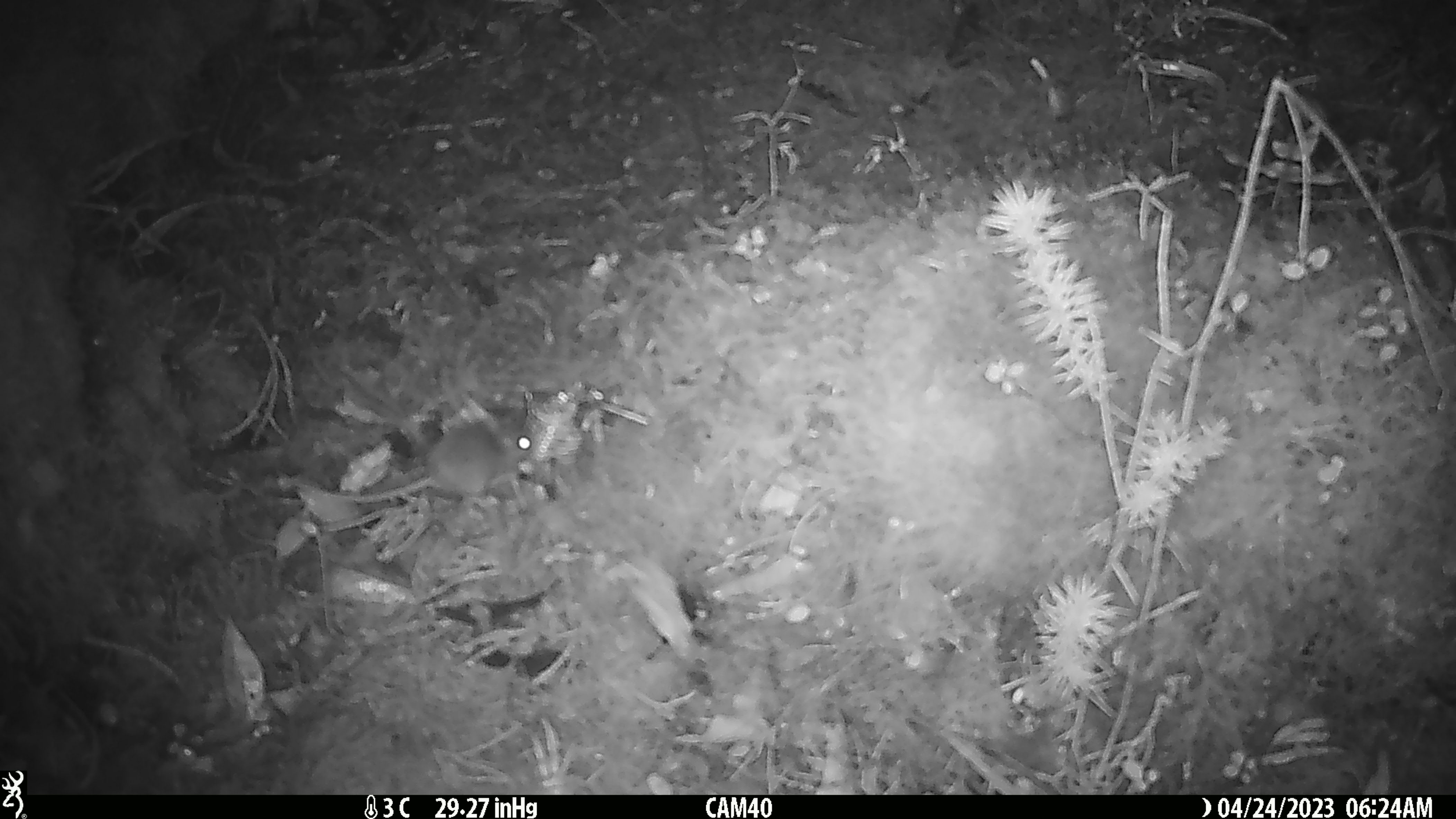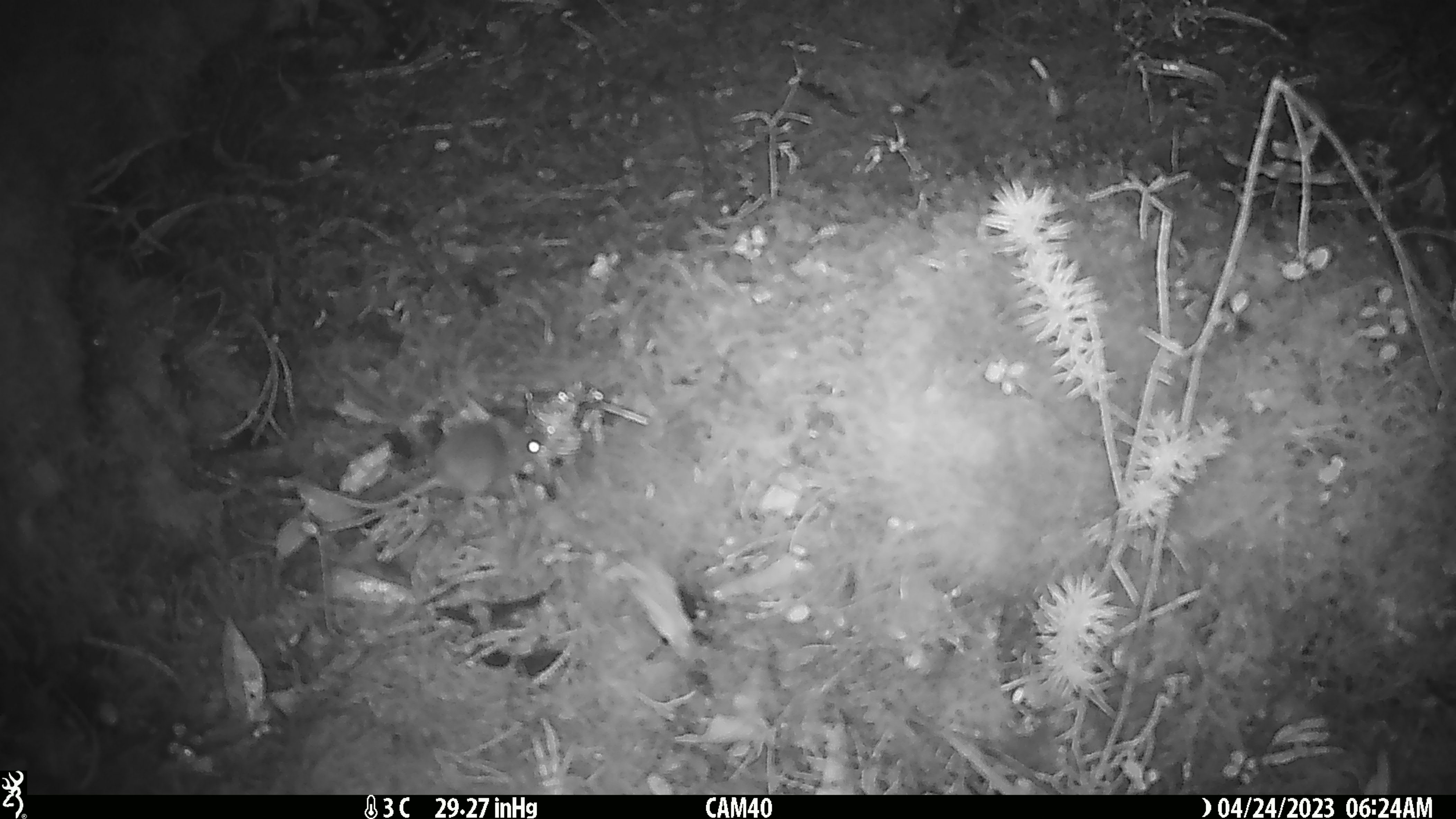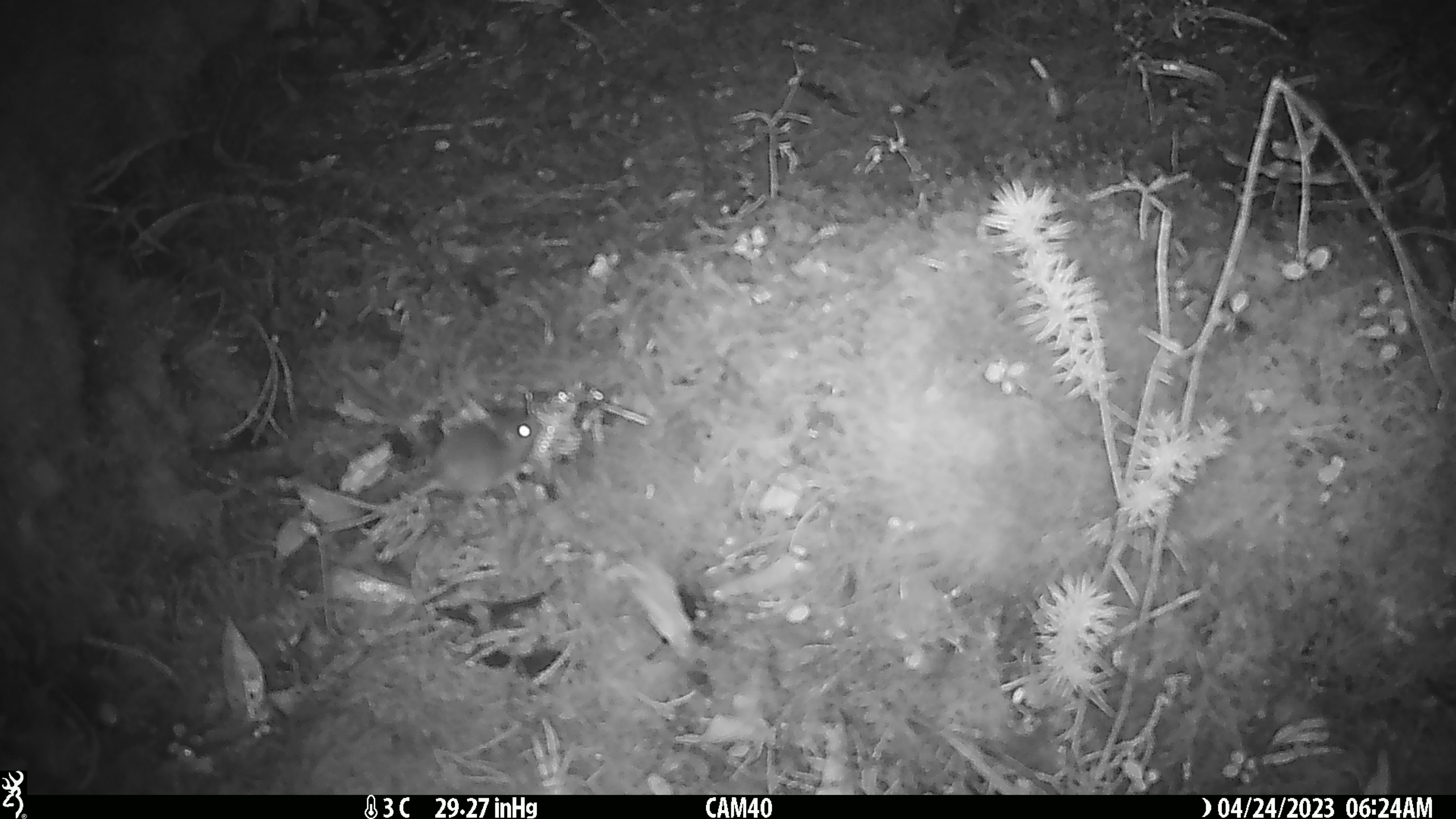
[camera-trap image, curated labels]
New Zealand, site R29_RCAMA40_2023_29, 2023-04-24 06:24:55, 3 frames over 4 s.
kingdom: Animalia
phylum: Chordata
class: Mammalia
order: Rodentia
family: Muridae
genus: Mus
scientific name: Mus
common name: mouse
Mouse (Mus).